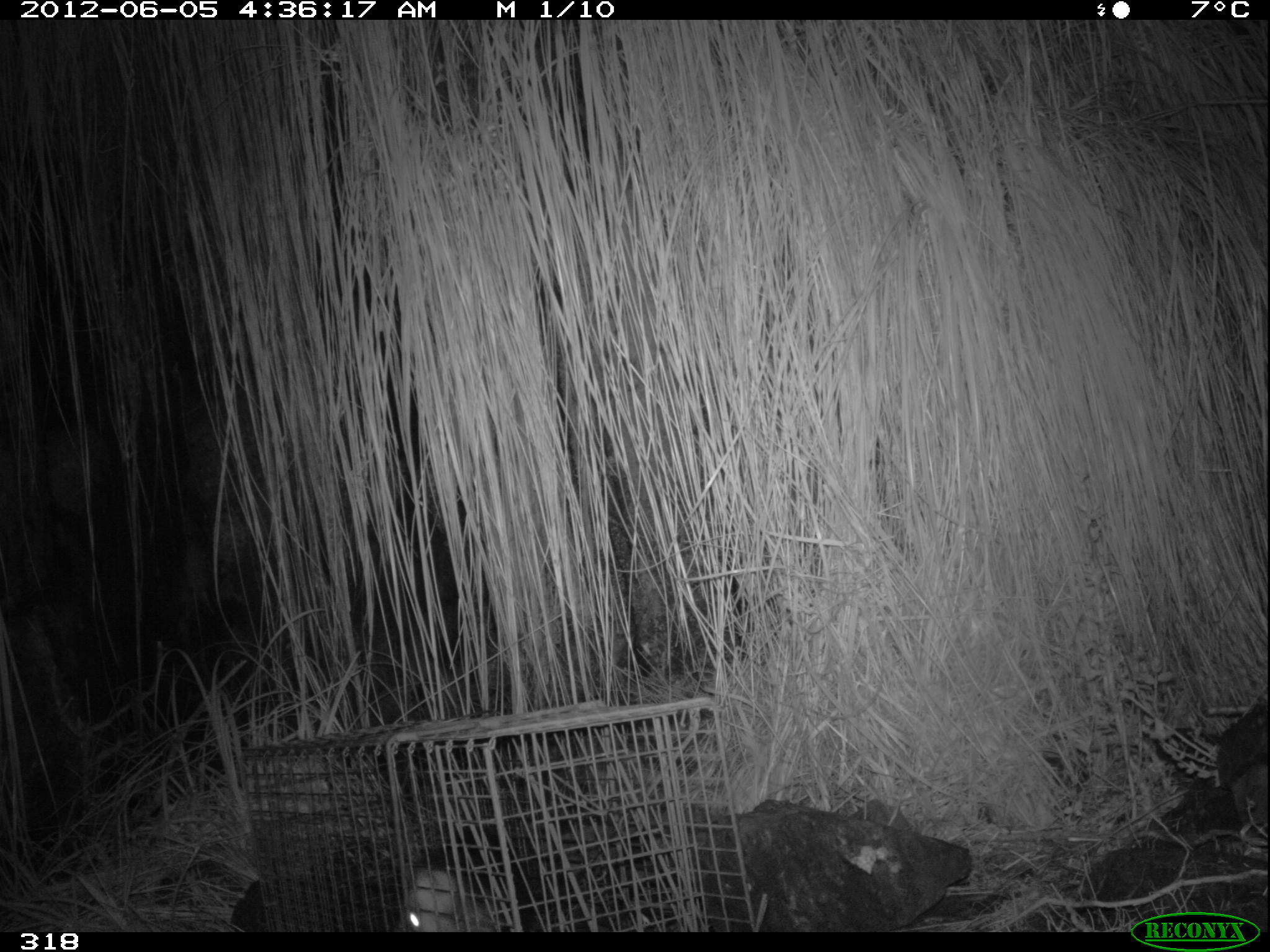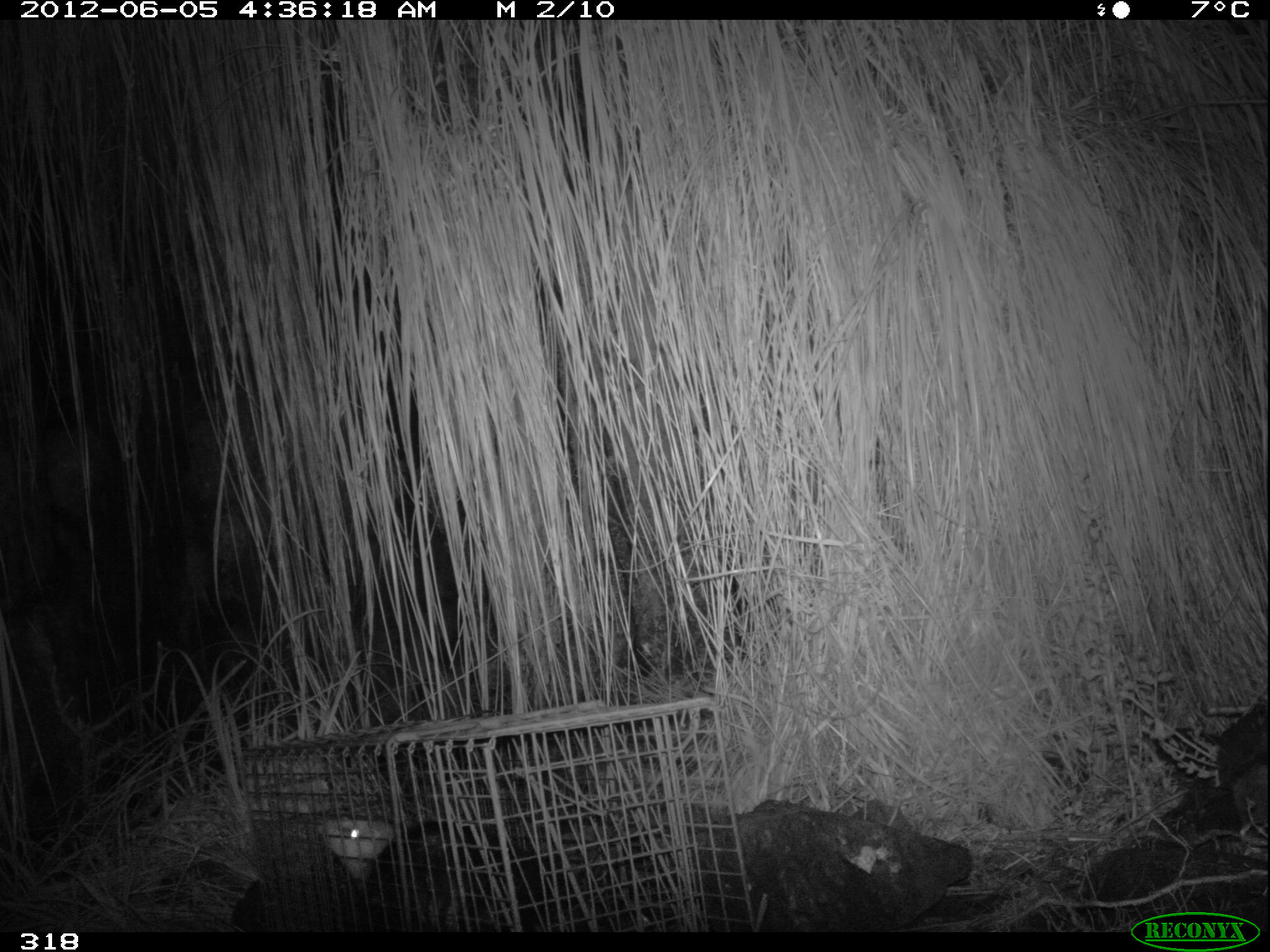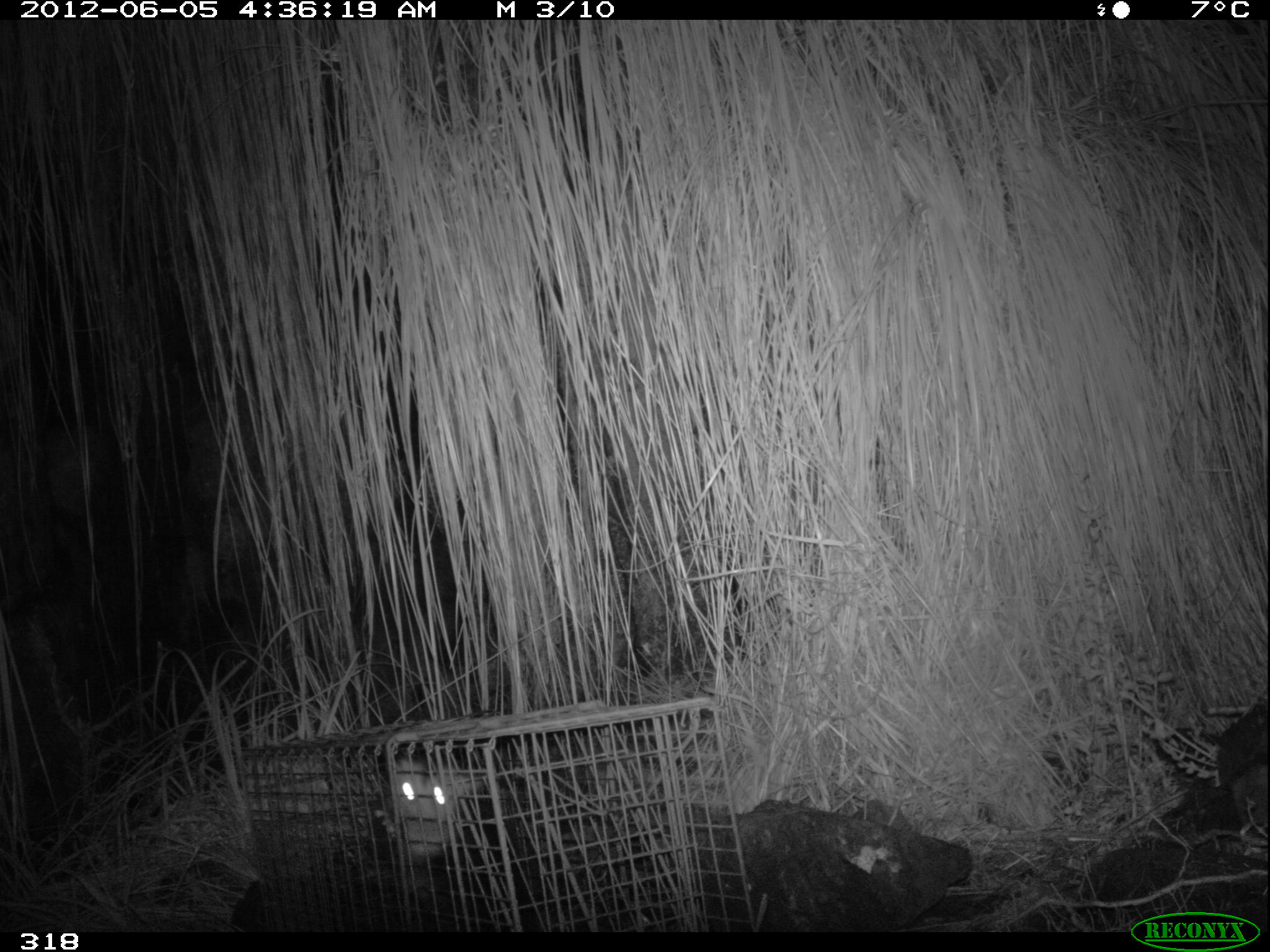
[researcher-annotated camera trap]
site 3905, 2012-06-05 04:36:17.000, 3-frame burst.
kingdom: Animalia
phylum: Chordata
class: Mammalia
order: Didelphimorphia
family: Didelphidae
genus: Didelphis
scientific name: Didelphis pernigra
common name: andean white-eared opossum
Didelphis pernigra (andean white-eared opossum).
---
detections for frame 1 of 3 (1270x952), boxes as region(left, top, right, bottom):
didelphis pernigra: region(402, 867, 497, 932)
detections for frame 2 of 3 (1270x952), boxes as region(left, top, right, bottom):
didelphis pernigra: region(311, 813, 557, 934)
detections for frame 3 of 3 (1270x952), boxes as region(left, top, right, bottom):
didelphis pernigra: region(373, 762, 477, 860)